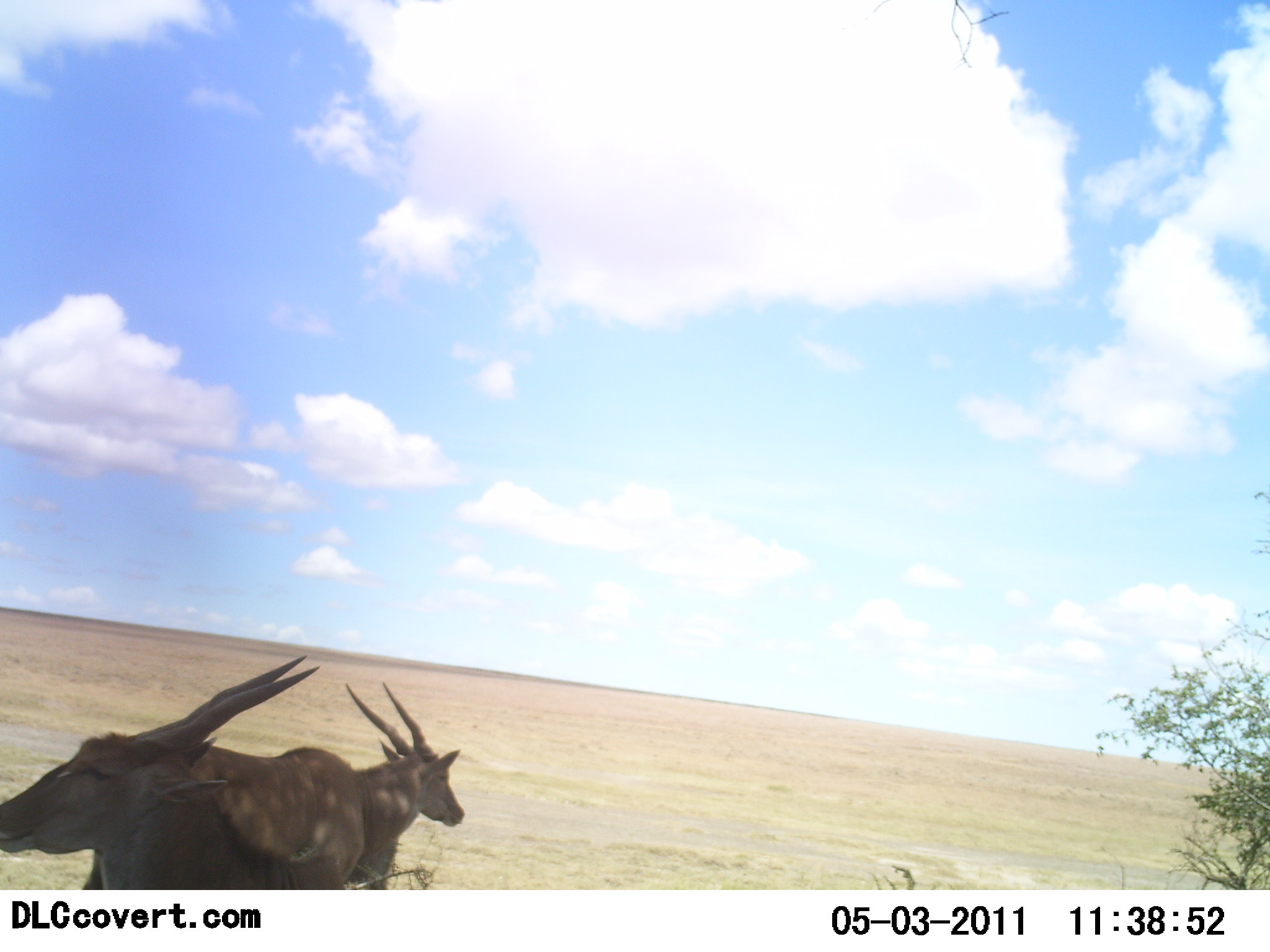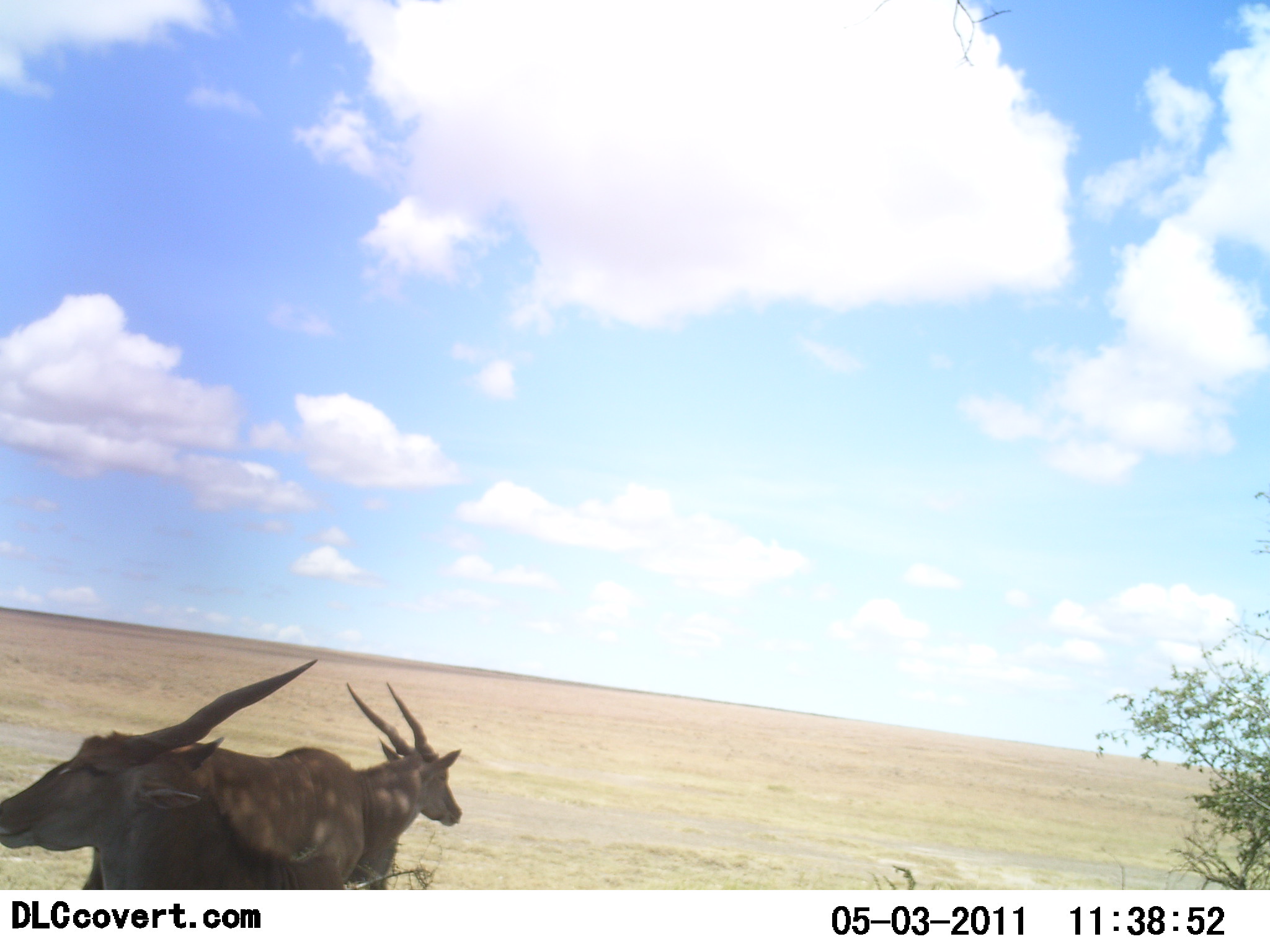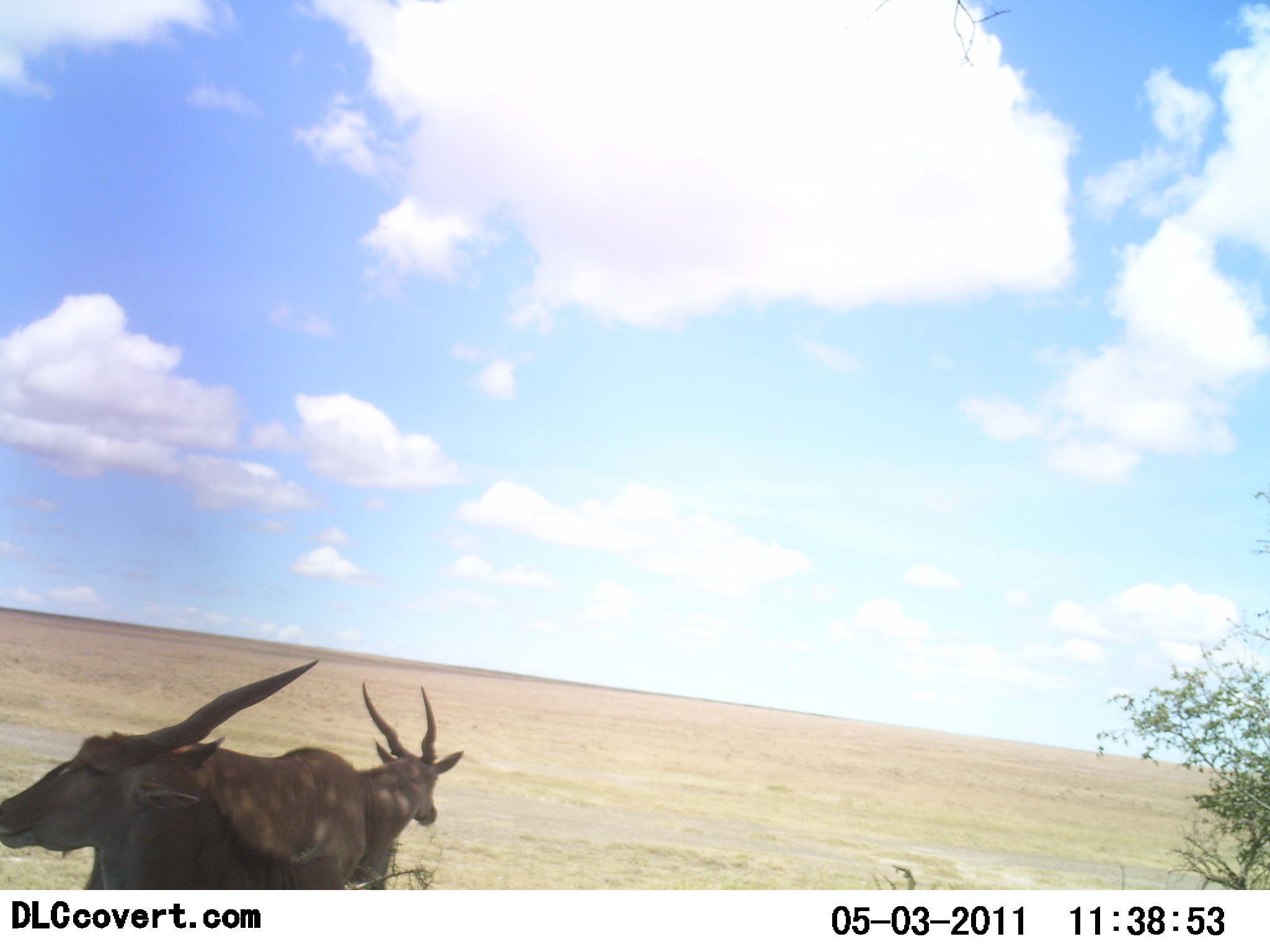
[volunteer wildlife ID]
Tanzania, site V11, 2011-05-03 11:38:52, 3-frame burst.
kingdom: Animalia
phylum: Chordata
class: Mammalia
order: Artiodactyla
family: Bovidae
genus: Tragelaphus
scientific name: Tragelaphus oryx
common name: eland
Eland (Tragelaphus oryx), count 2. Behavior (volunteer vote fractions): standing 91%, resting 0%, moving 0%, interacting 9%. Young present (vote fraction): 0%. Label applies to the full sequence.